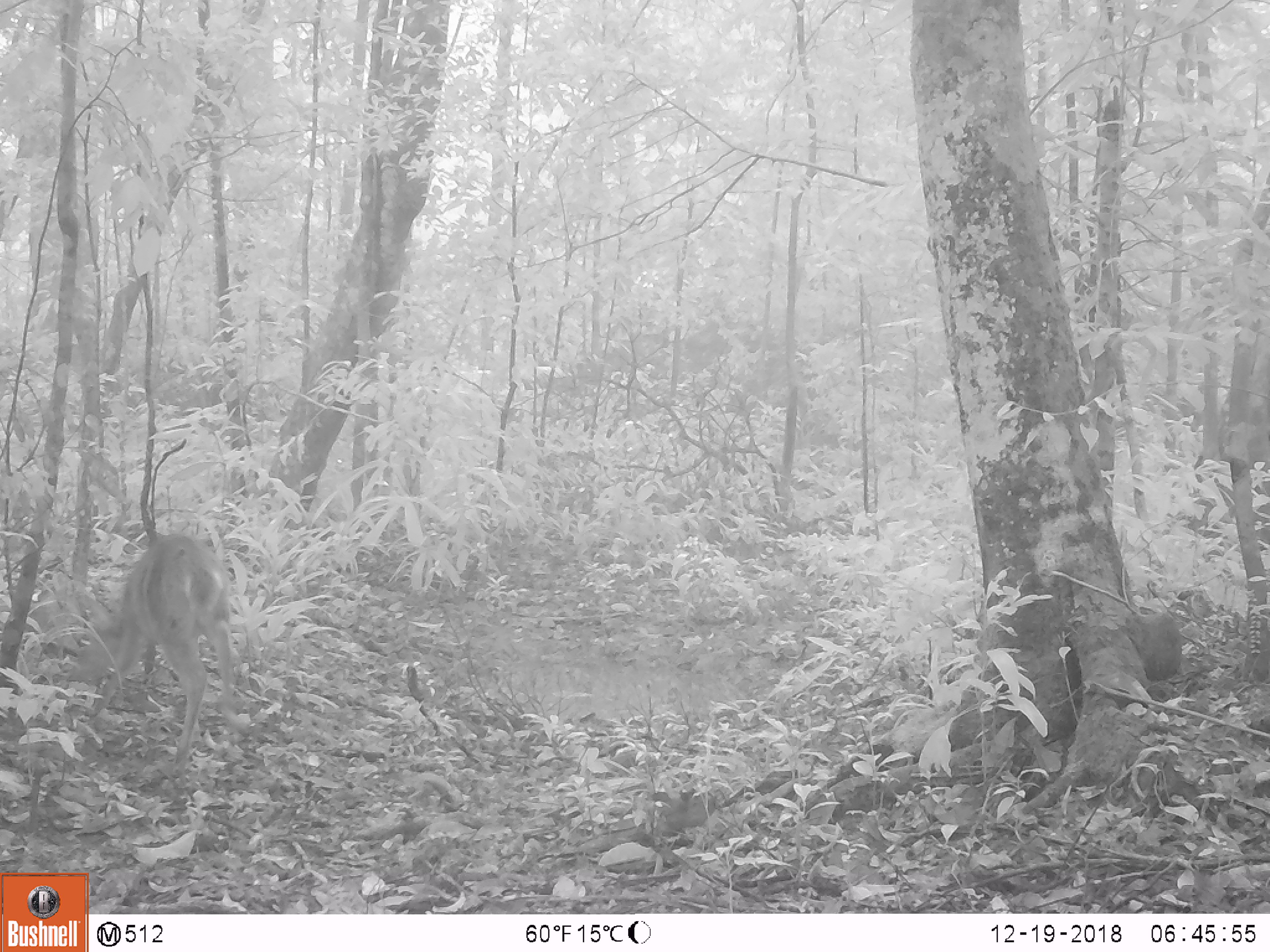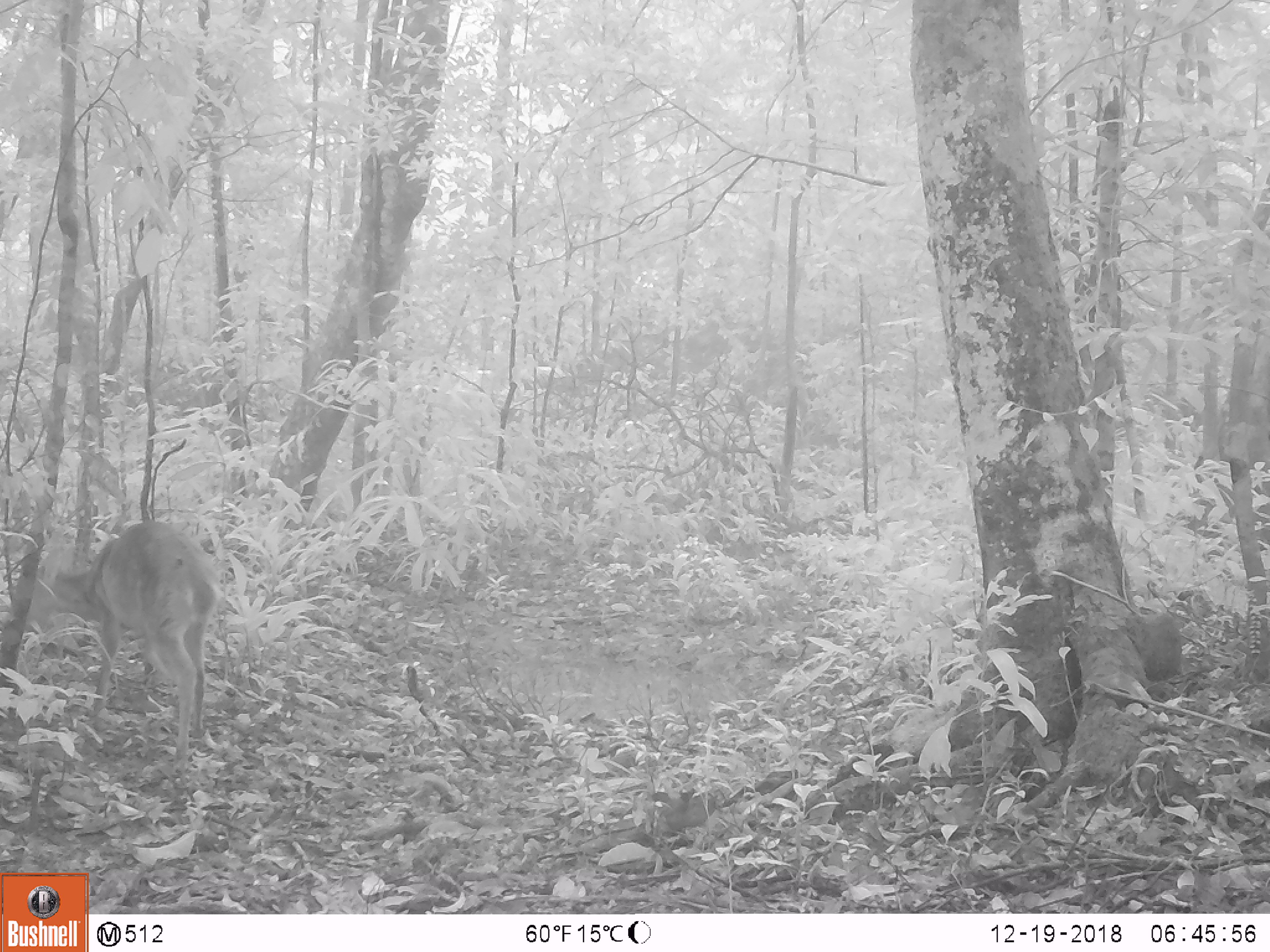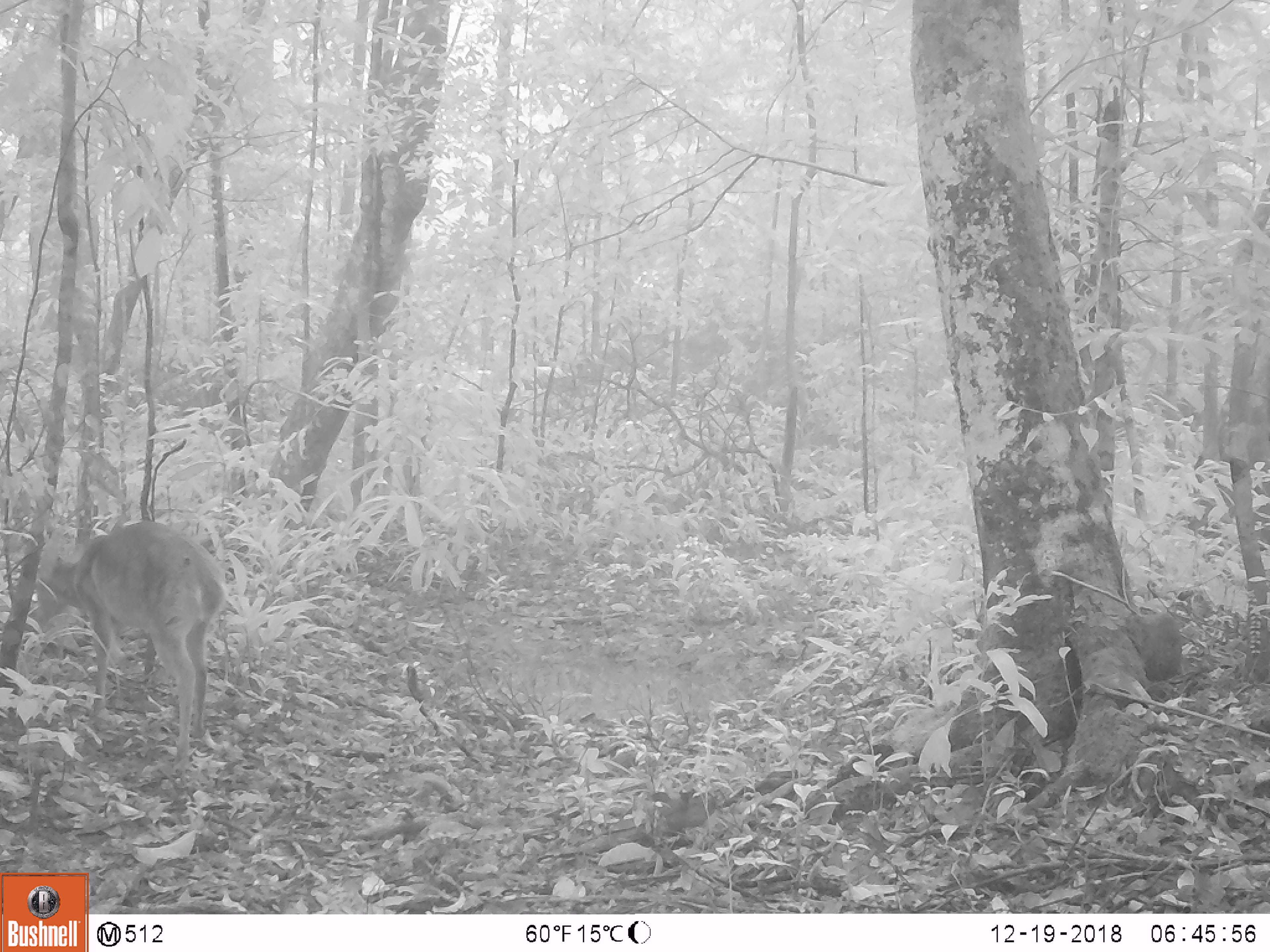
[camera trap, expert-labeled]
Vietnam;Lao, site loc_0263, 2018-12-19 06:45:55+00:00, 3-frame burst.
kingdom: Animalia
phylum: Chordata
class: Mammalia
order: Artiodactyla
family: Cervidae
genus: Muntiacus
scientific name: Muntiacus vuquangensis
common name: large-antlered muntjac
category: large antlered muntjac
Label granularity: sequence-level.